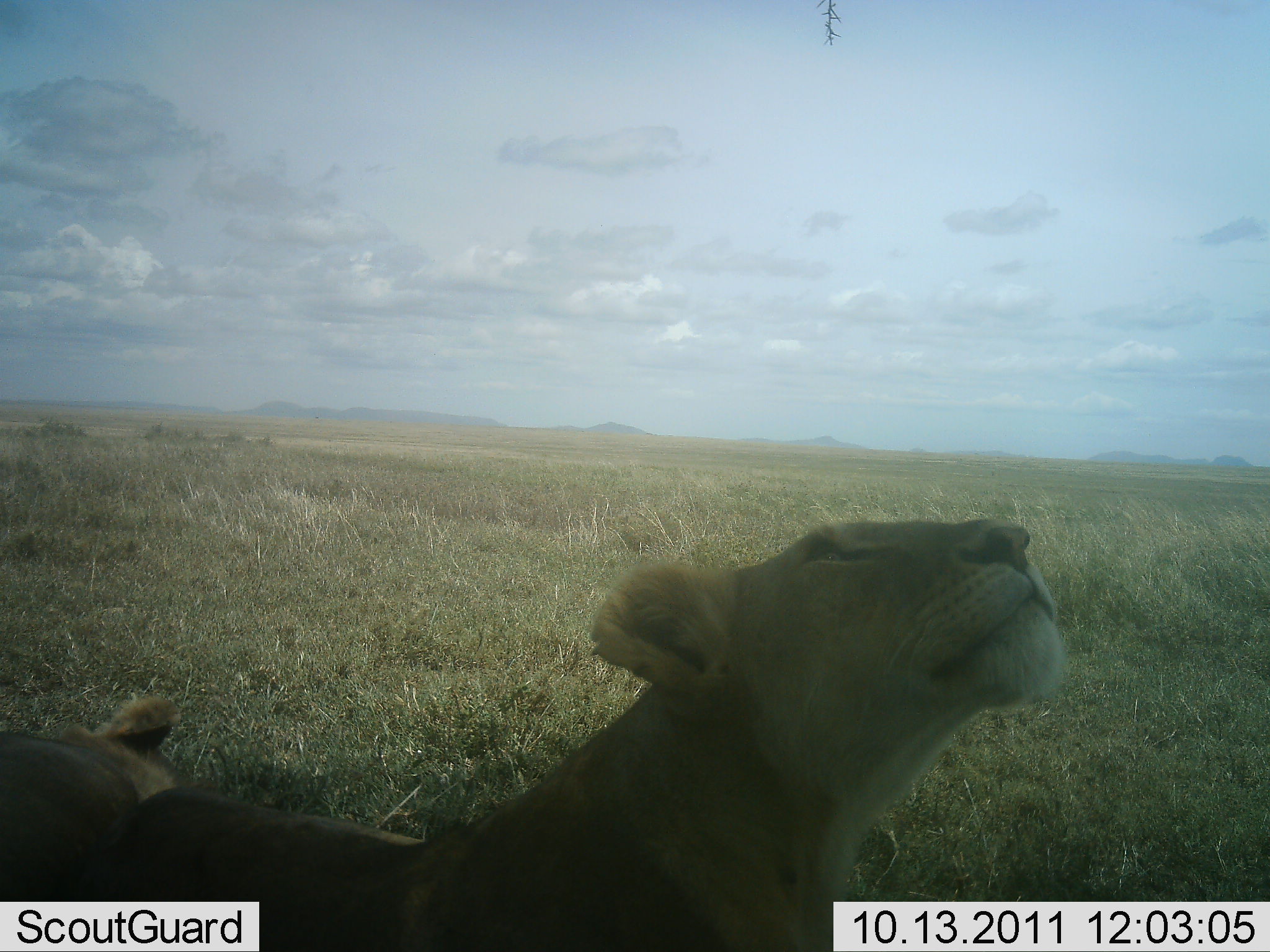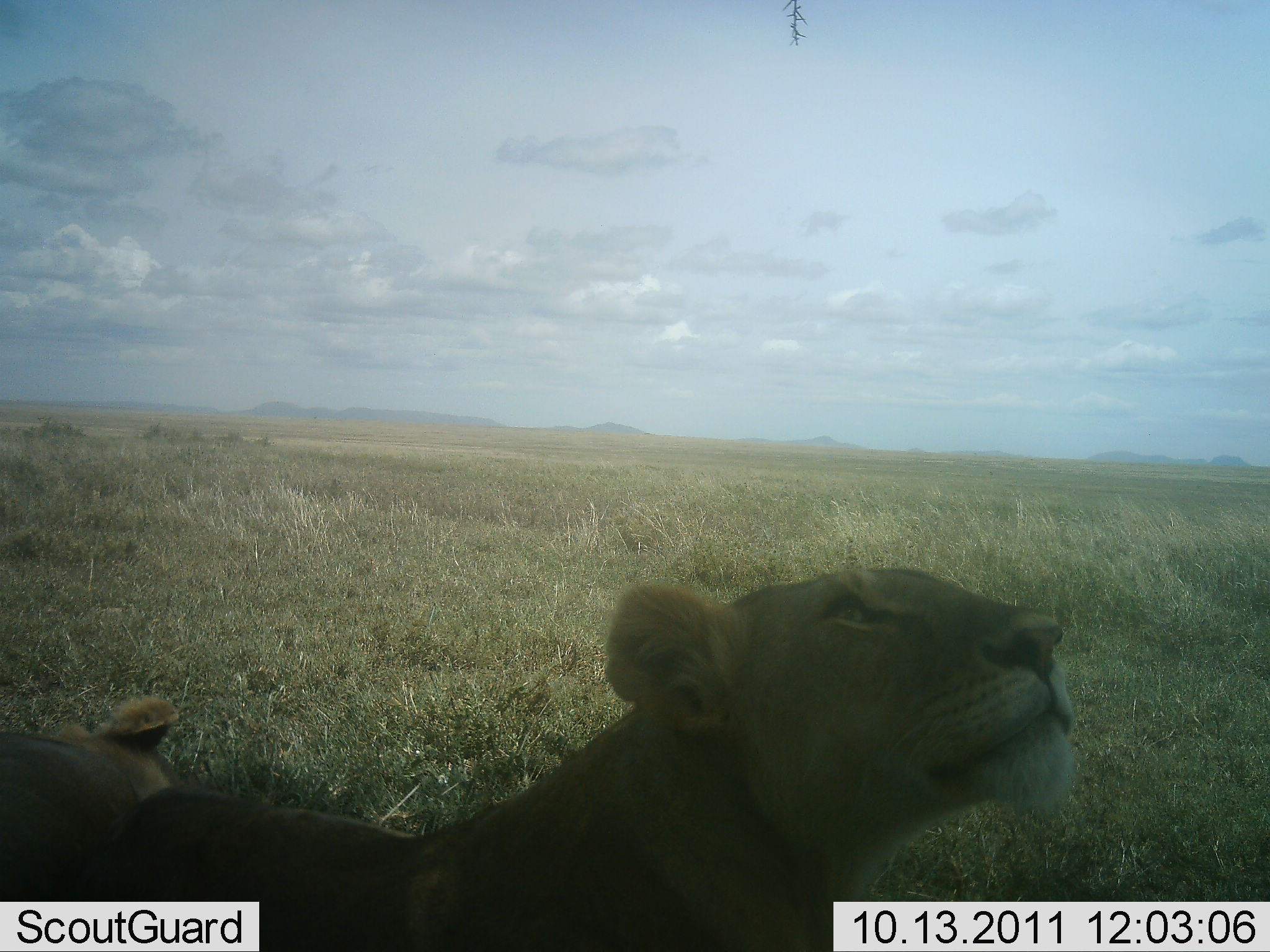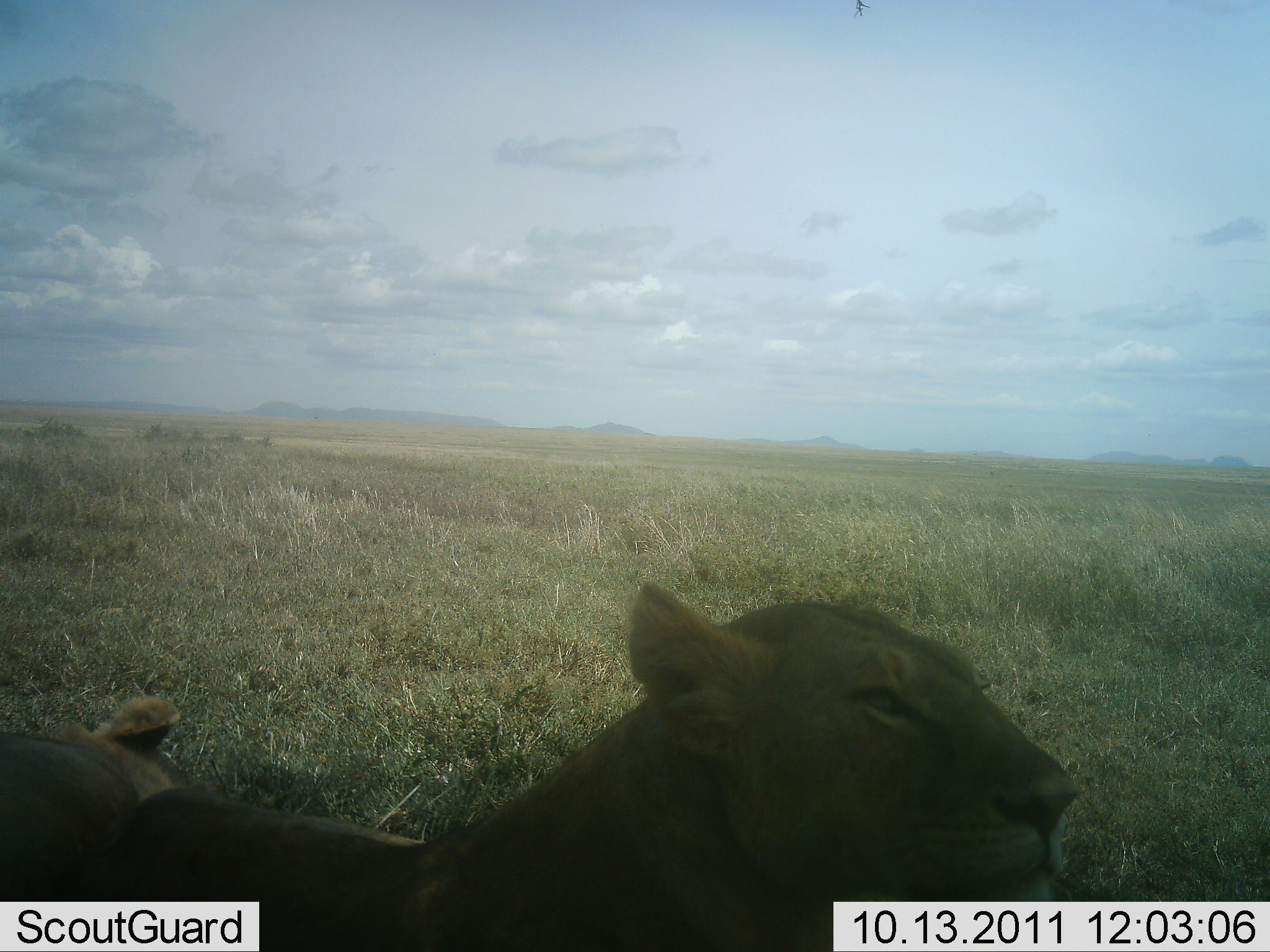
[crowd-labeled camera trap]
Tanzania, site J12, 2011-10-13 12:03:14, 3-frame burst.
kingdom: Animalia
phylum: Chordata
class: Mammalia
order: Carnivora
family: Felidae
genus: Panthera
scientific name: Panthera leo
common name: lion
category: lionfemale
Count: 2.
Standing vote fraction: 31%.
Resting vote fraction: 77%.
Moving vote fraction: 0%.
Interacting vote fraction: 0%.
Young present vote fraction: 0%.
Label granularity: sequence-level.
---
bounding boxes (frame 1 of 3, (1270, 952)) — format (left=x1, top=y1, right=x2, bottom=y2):
animal: (left=95, top=515, right=1075, bottom=952); (left=0, top=692, right=176, bottom=952)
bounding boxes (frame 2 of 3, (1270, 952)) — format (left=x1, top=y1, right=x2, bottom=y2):
animal: (left=95, top=565, right=1075, bottom=952); (left=0, top=692, right=176, bottom=952)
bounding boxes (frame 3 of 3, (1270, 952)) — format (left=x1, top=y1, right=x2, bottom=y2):
animal: (left=95, top=580, right=1075, bottom=952); (left=0, top=692, right=176, bottom=952)